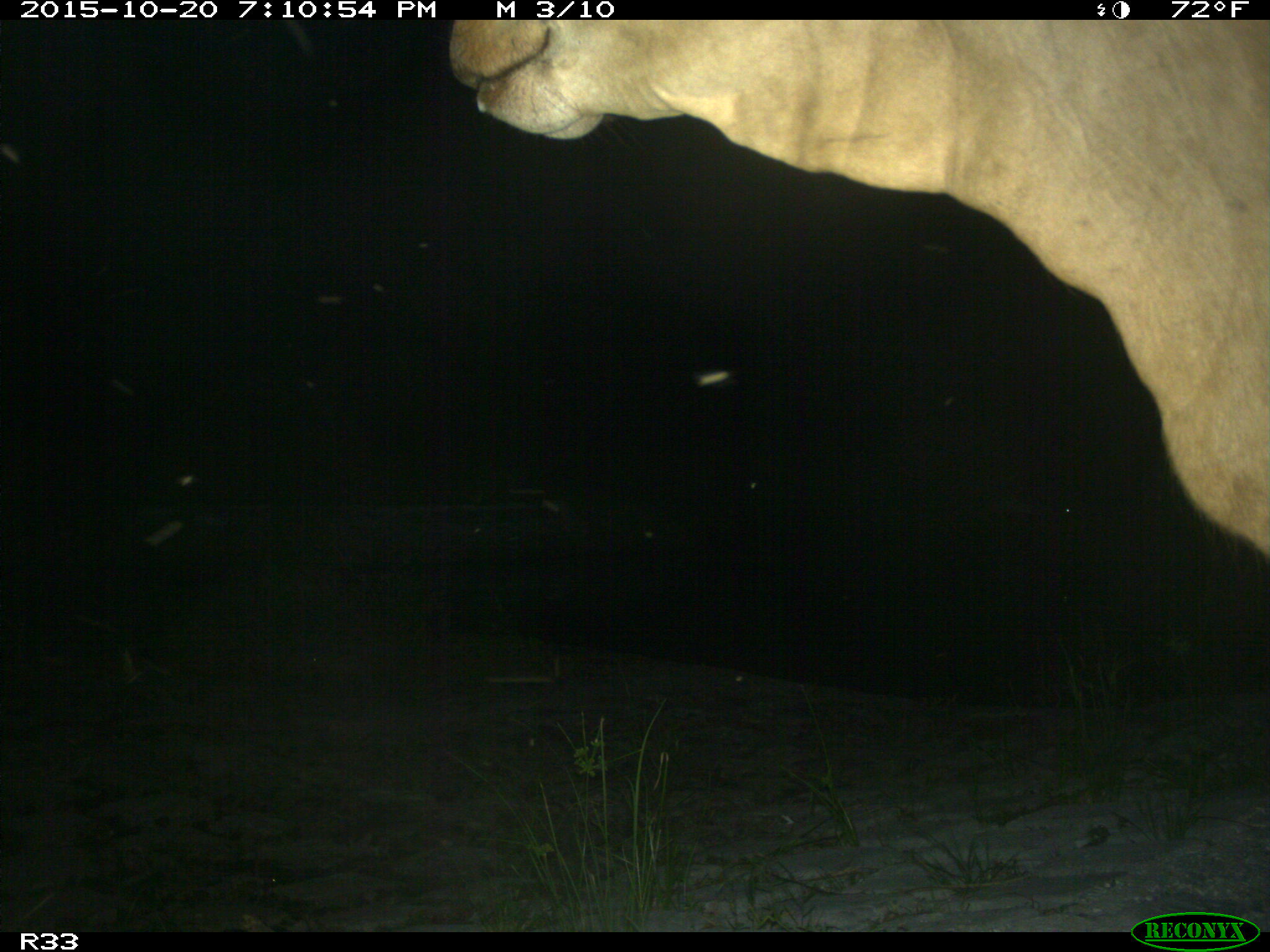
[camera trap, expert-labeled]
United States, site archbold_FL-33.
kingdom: Animalia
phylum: Chordata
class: Mammalia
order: Artiodactyla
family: Bovidae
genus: Bos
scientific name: Bos taurus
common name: domestic cow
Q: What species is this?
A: Bos taurus (domestic cow).